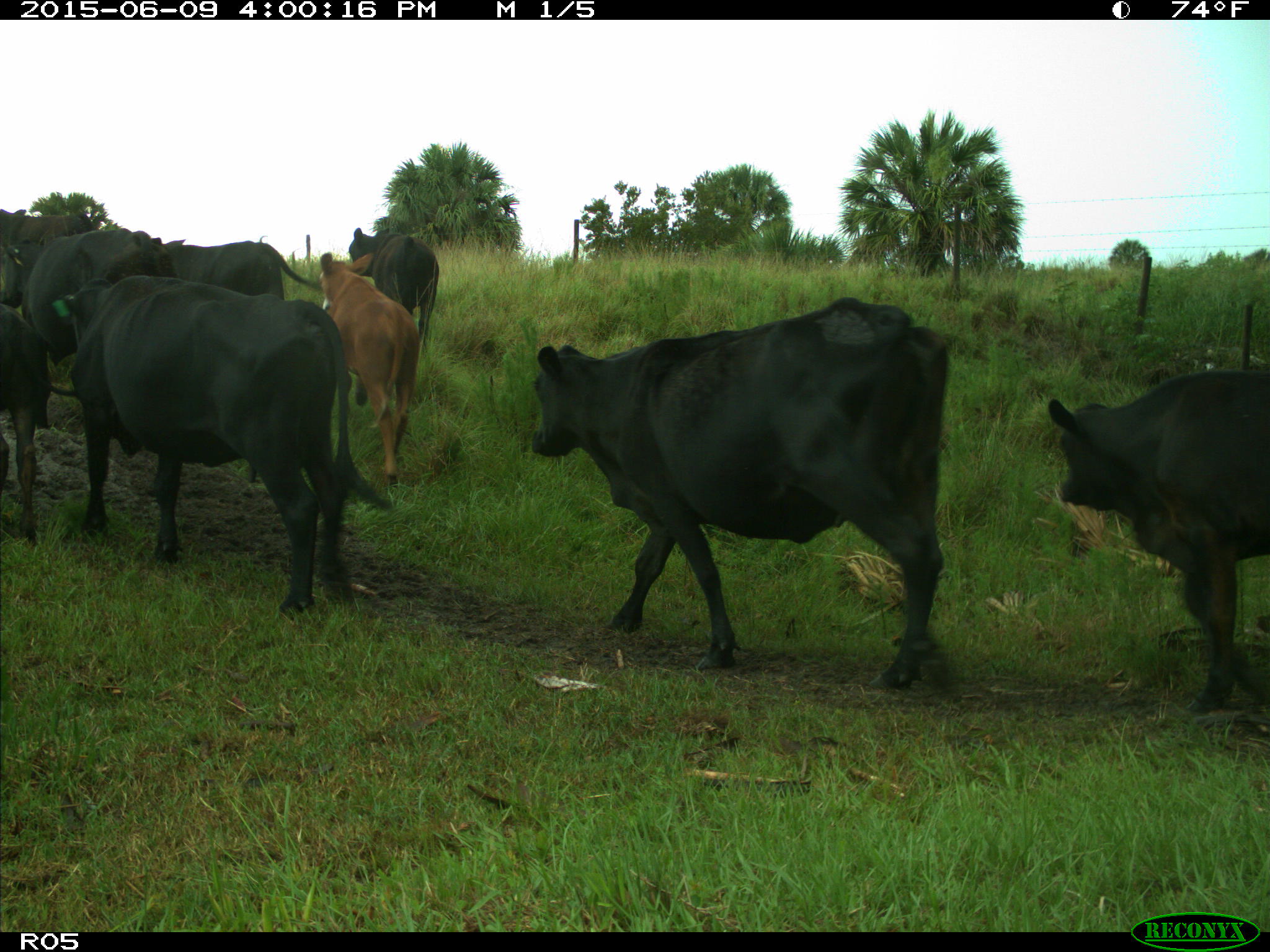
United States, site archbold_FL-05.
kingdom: Animalia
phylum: Chordata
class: Mammalia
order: Artiodactyla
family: Bovidae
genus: Bos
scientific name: Bos taurus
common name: domestic cow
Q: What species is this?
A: Bos taurus (domestic cow).